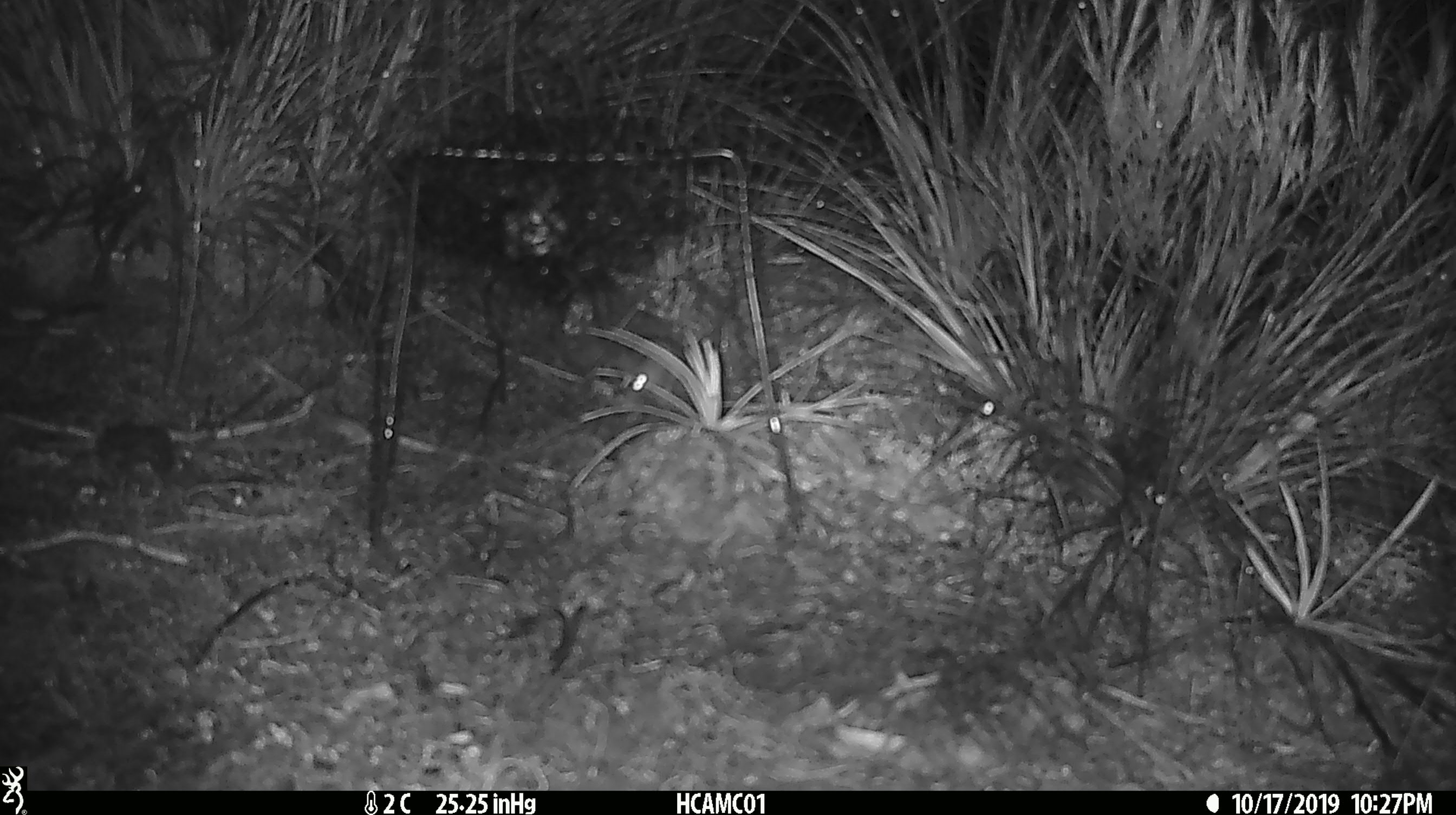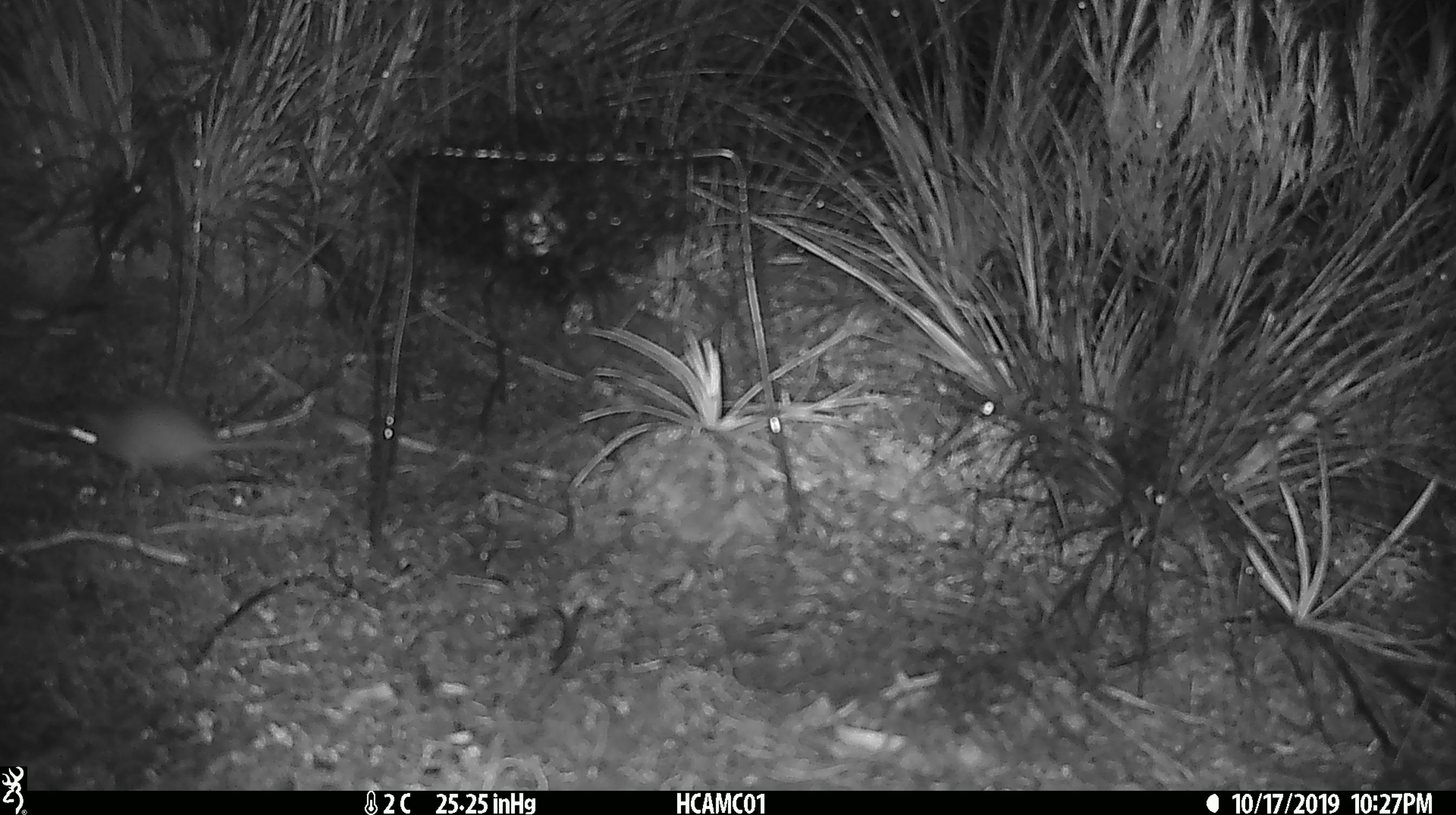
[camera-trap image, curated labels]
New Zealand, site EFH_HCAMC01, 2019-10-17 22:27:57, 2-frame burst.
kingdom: Animalia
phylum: Chordata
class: Mammalia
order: Rodentia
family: Muridae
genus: Mus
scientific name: Mus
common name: mouse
Mouse (Mus).